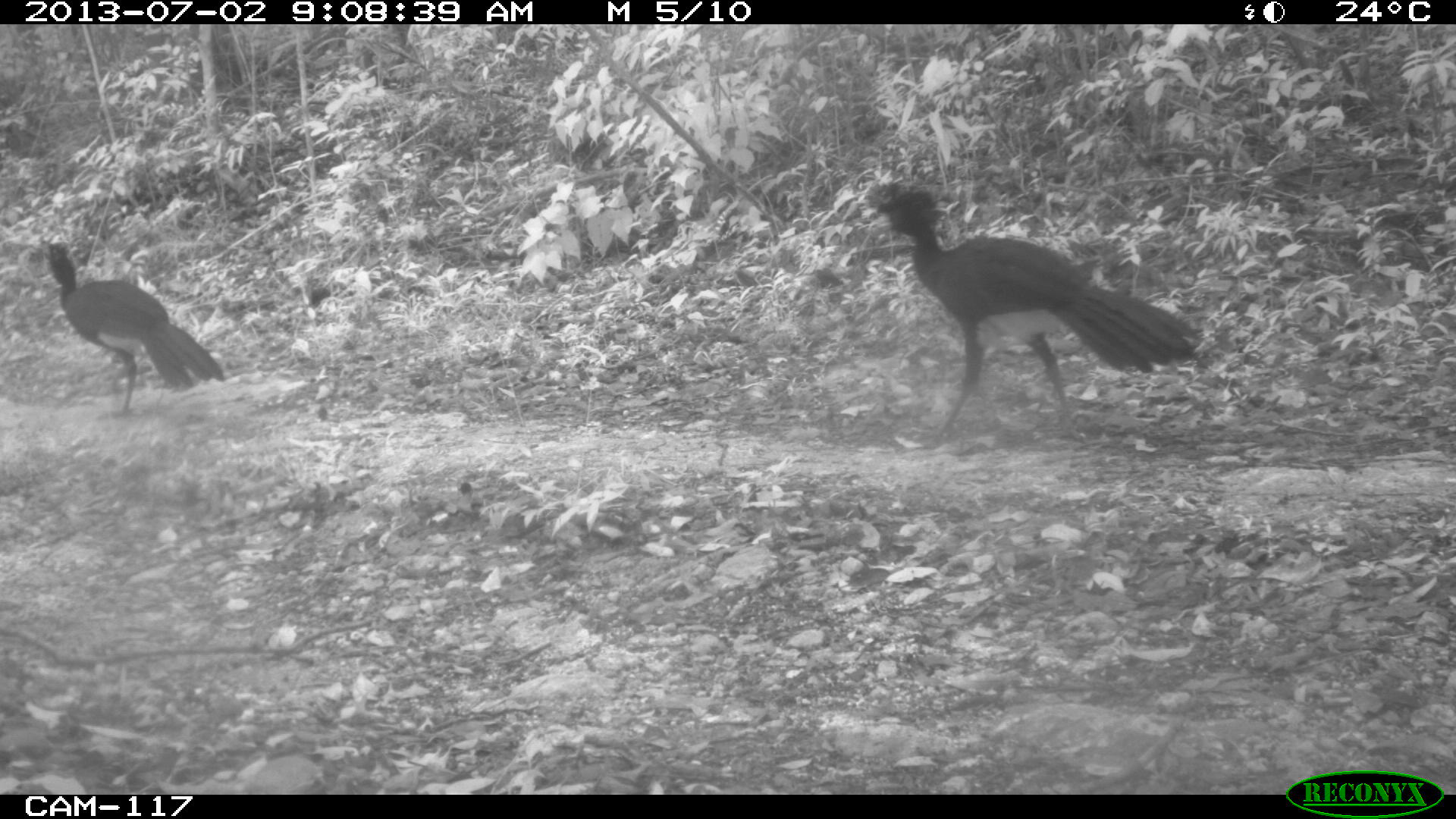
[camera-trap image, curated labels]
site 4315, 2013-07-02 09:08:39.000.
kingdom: Animalia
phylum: Chordata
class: Aves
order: Galliformes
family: Cracidae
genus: Crax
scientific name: Crax rubra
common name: great curassow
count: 3